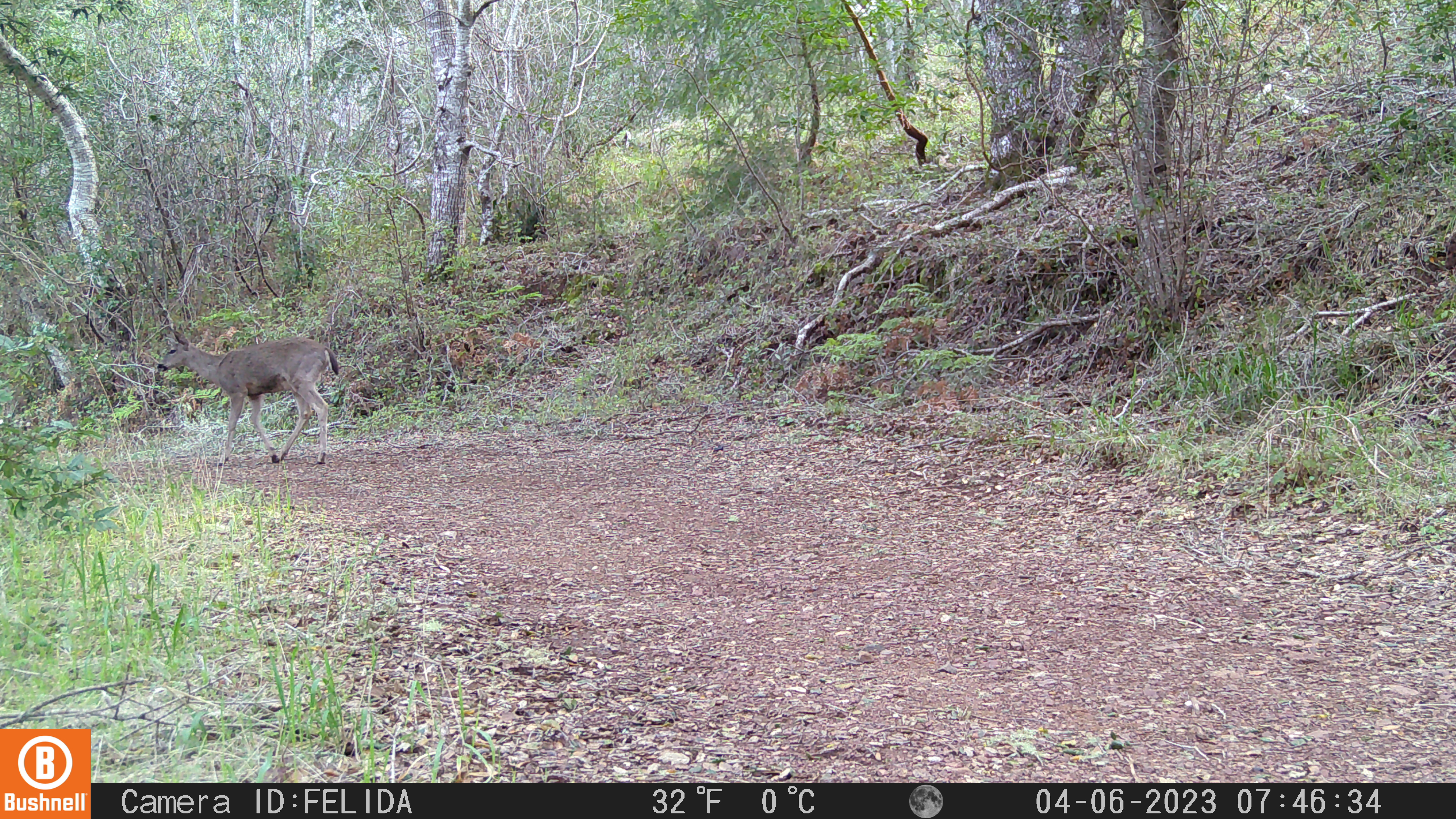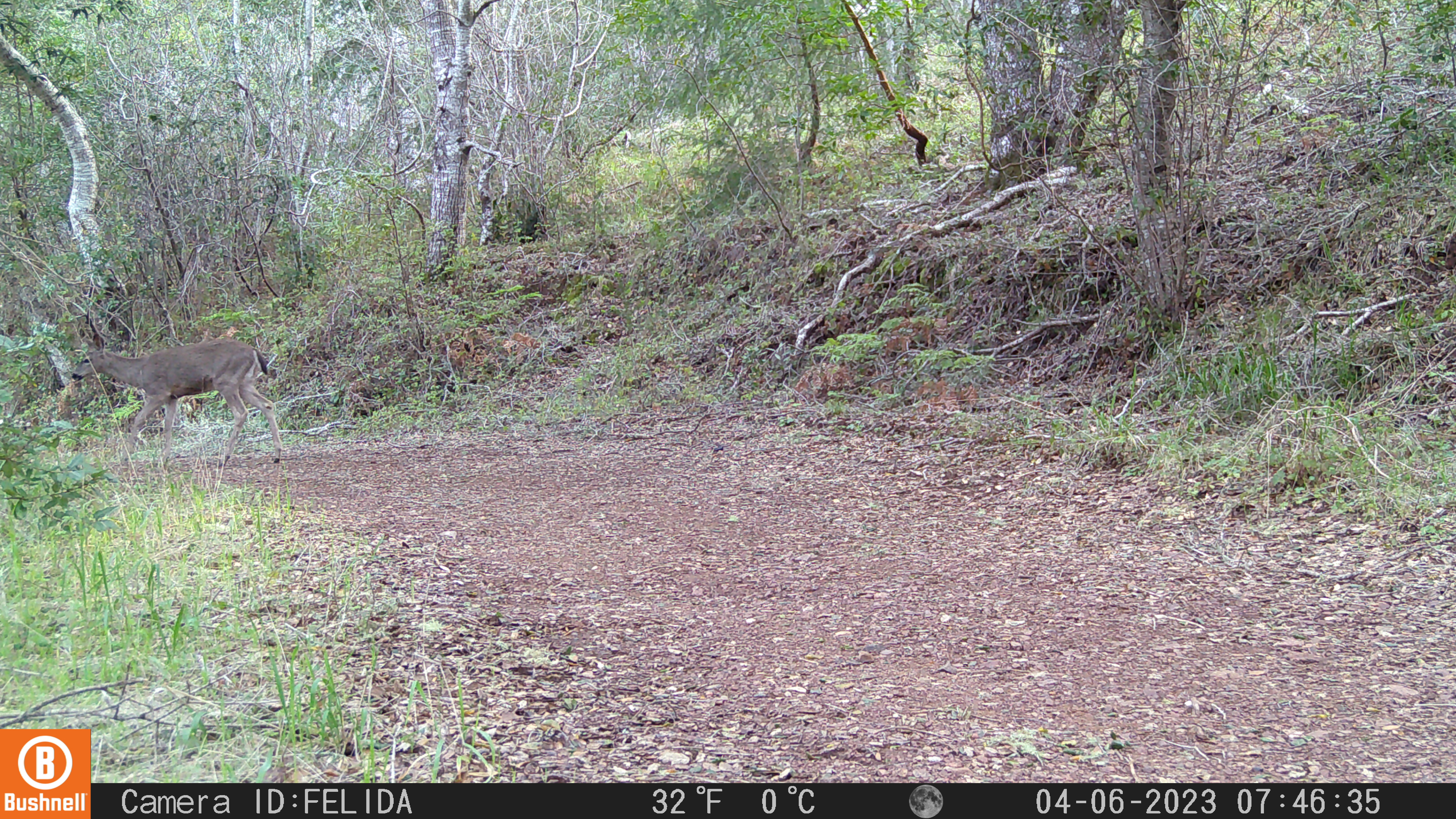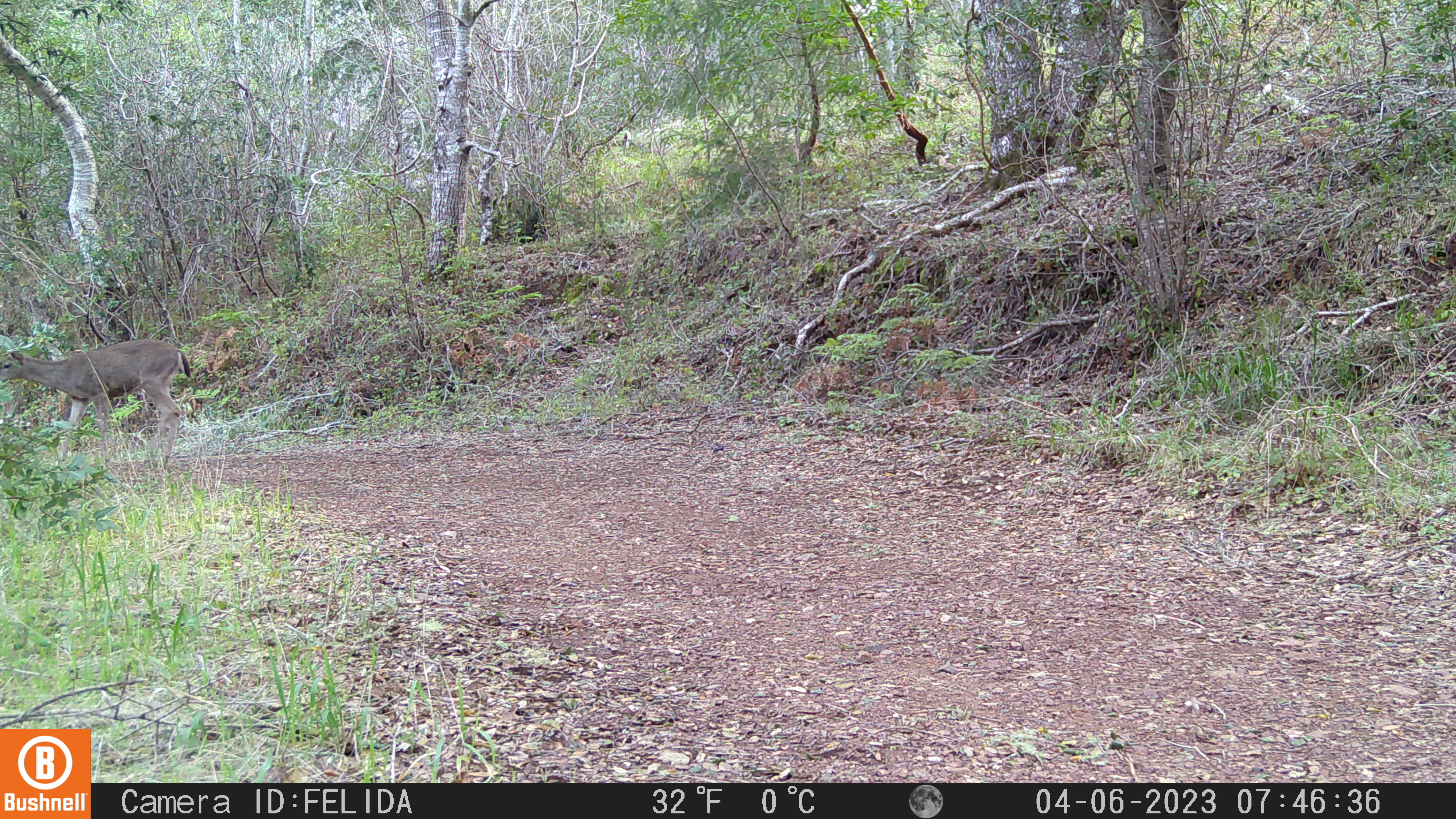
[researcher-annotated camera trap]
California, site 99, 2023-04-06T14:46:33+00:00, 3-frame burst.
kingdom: Animalia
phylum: Chordata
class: Mammalia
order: Artiodactyla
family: Cervidae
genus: Odocoileus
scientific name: Odocoileus hemionus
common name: mule deer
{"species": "mule deer (Odocoileus hemionus)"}